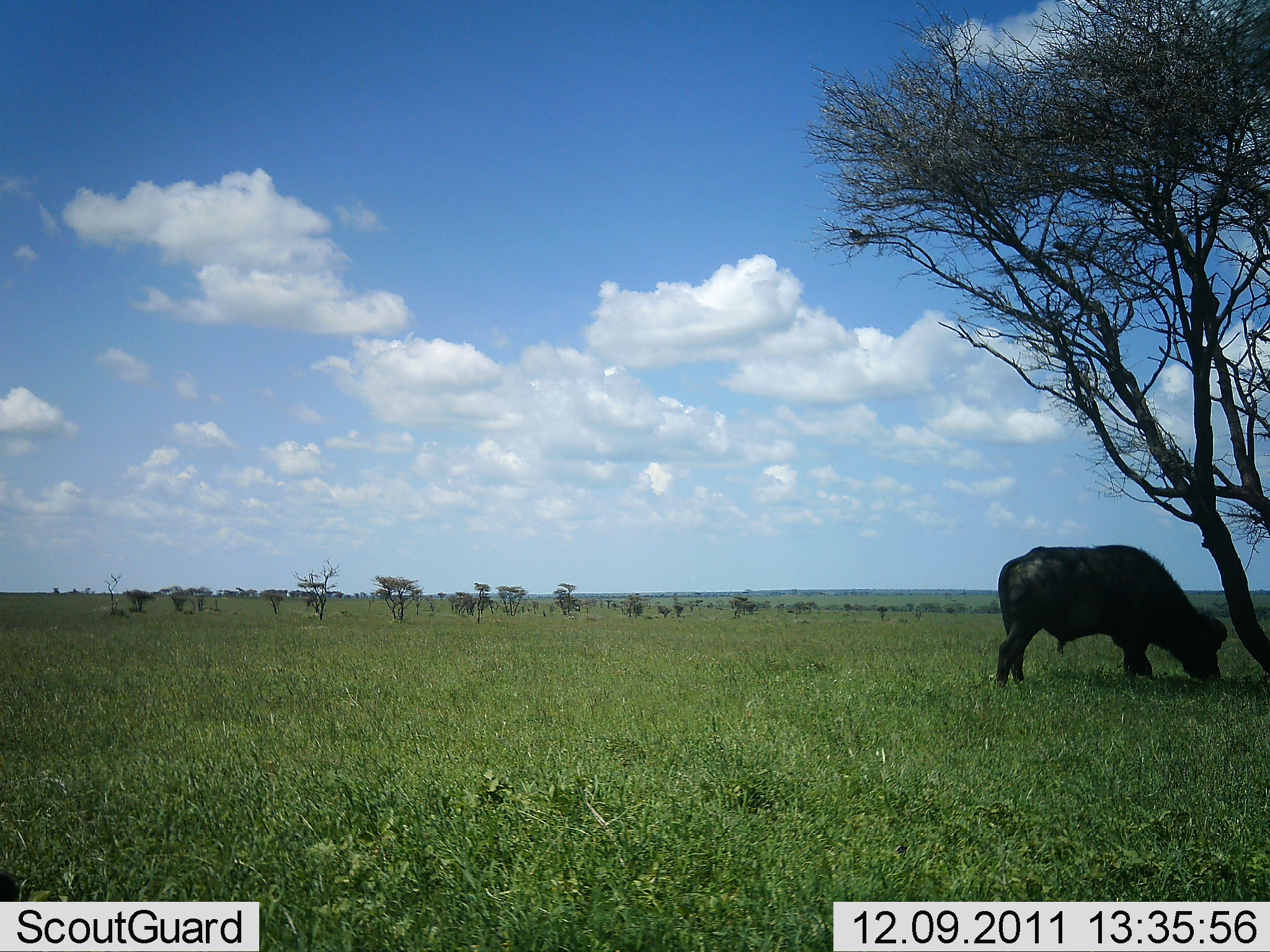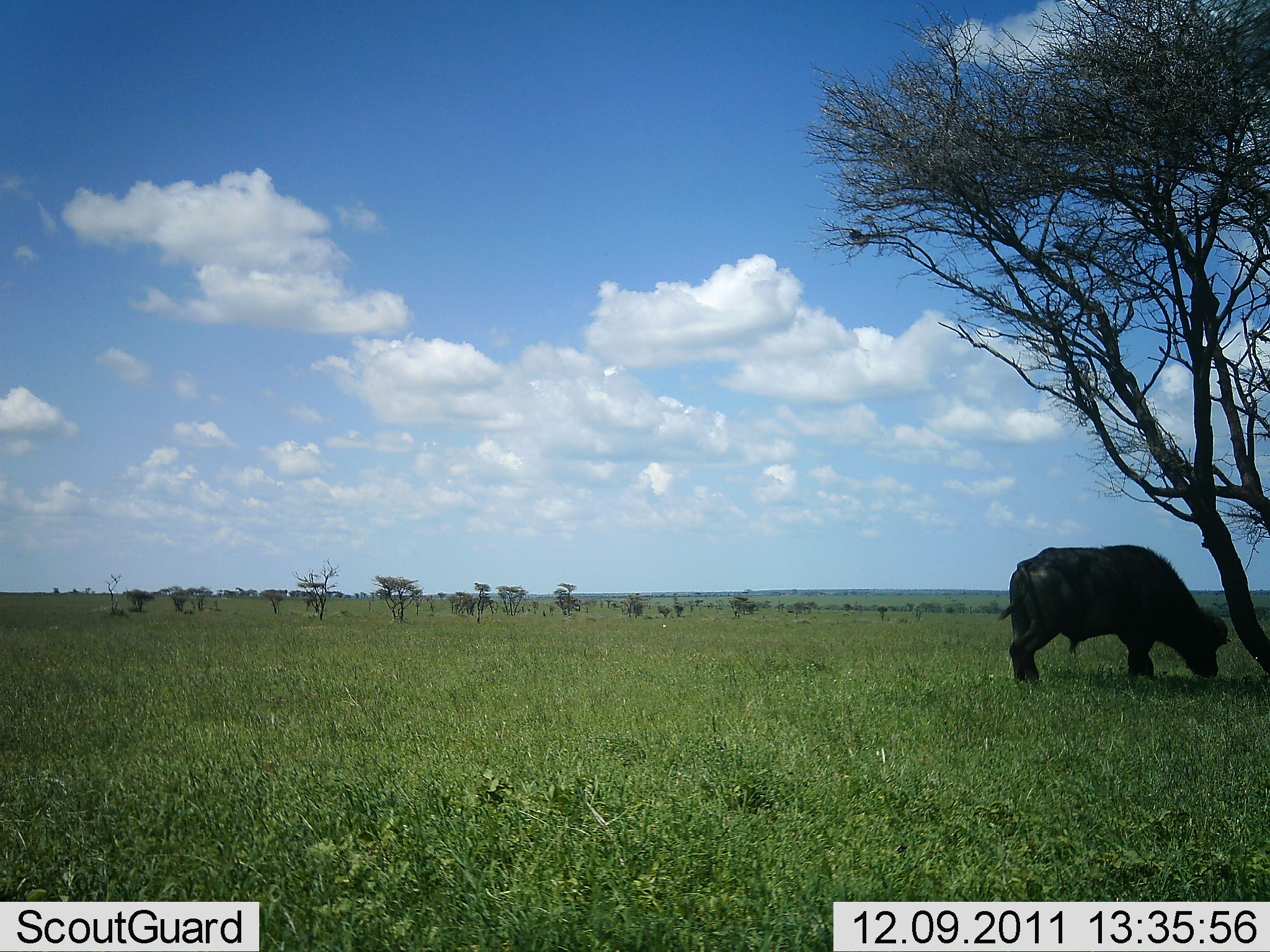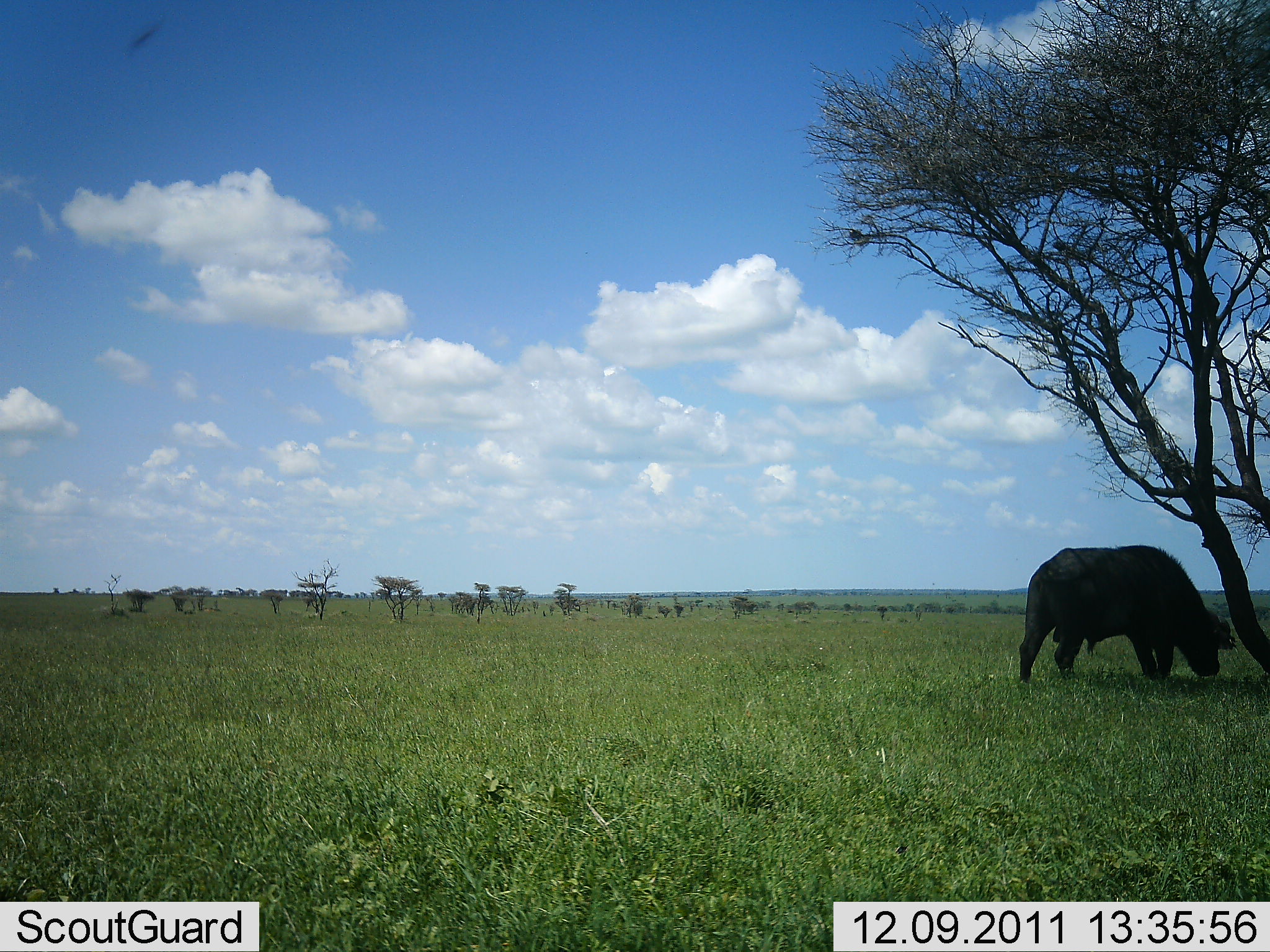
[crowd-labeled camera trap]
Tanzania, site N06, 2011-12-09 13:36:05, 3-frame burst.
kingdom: Animalia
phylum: Chordata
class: Mammalia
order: Artiodactyla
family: Bovidae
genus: Syncerus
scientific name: Syncerus caffer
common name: cape buffalo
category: buffalo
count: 1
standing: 33%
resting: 0%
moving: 0%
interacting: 0%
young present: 0%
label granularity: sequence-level